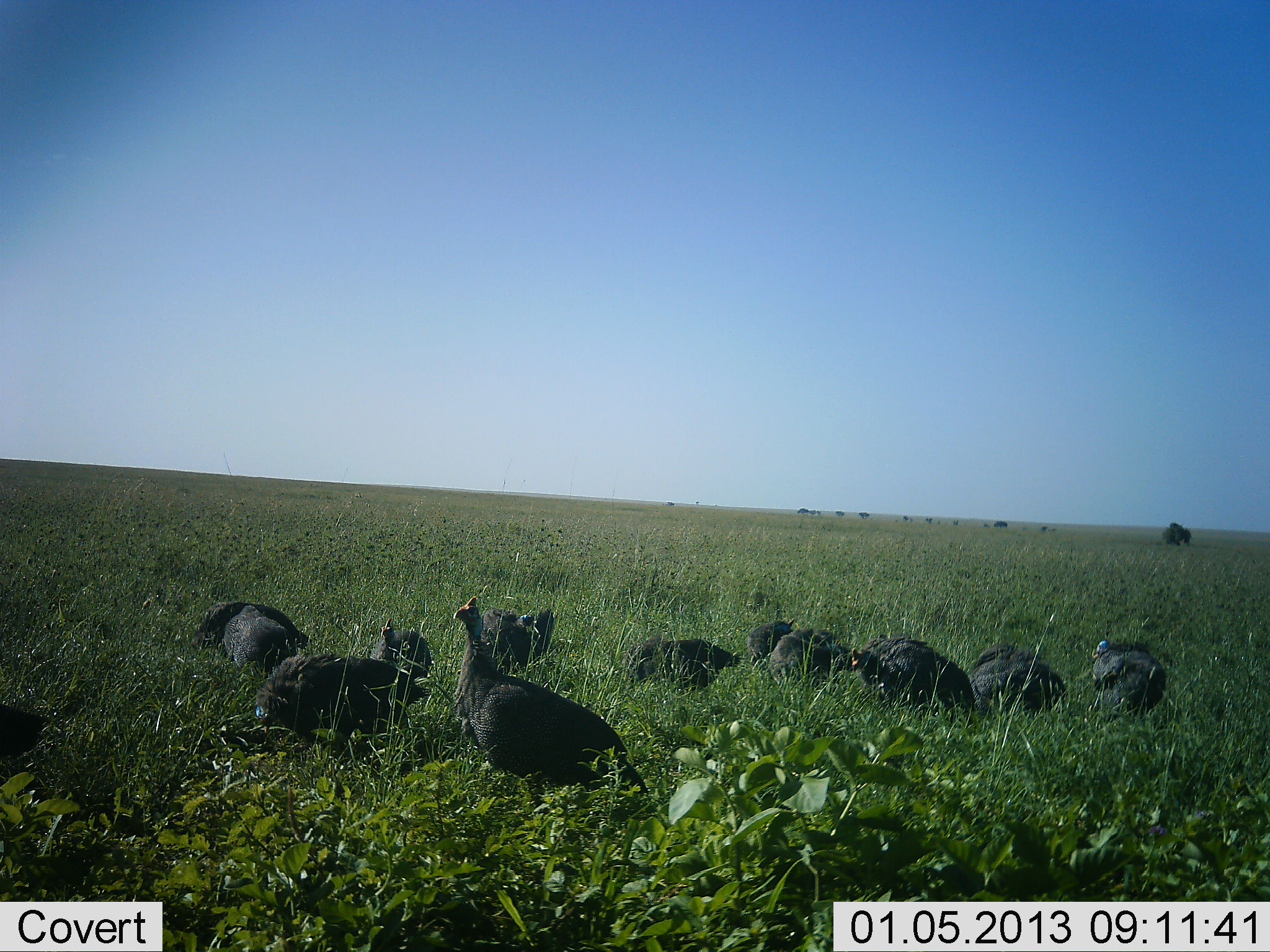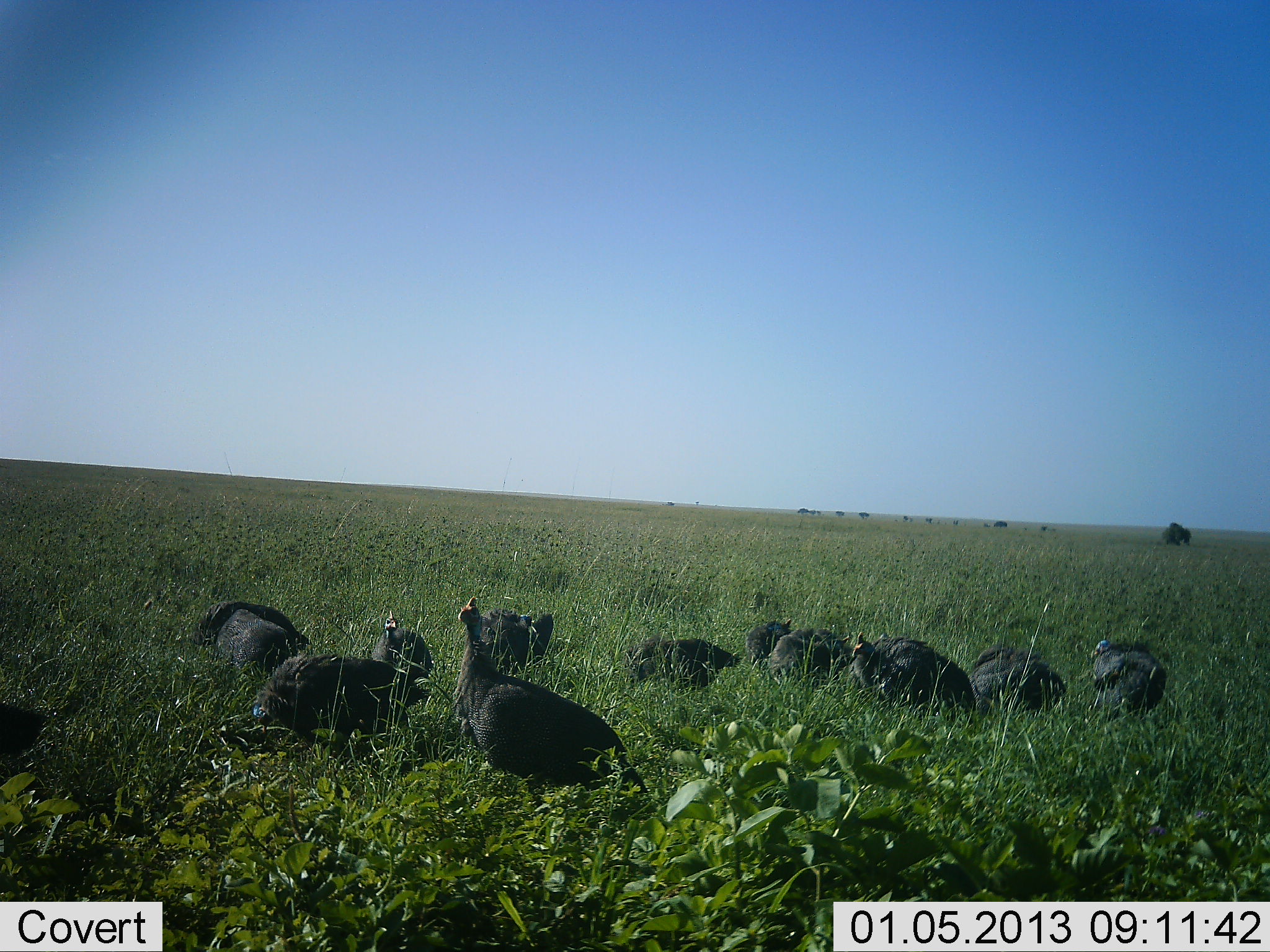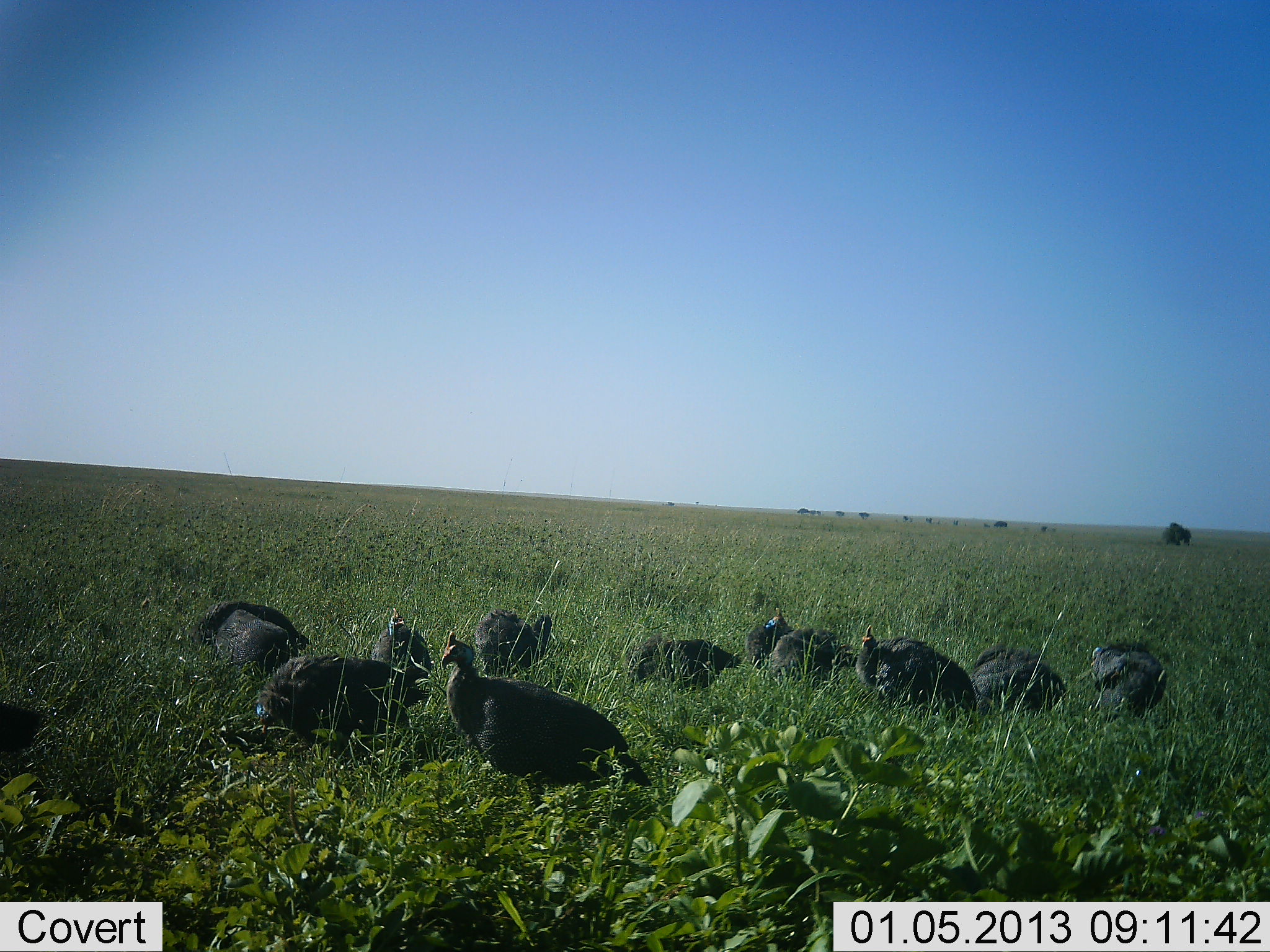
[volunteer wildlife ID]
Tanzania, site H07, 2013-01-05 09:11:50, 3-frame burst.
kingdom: Animalia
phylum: Chordata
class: Aves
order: Galliformes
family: Numididae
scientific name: Numididae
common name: guinea fowl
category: guineafowl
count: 11-50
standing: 54%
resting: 21%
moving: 8%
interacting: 5%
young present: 0%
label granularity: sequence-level